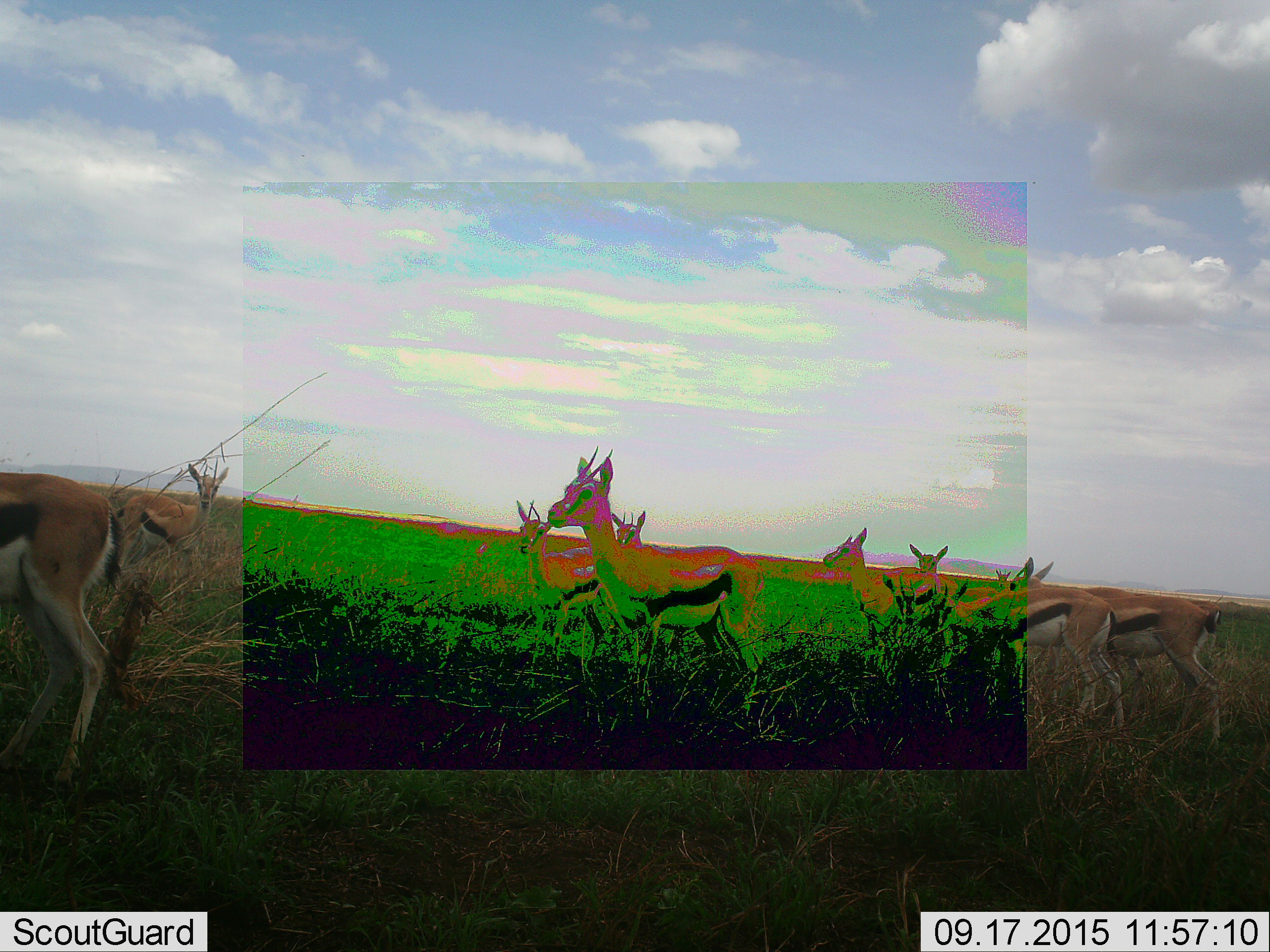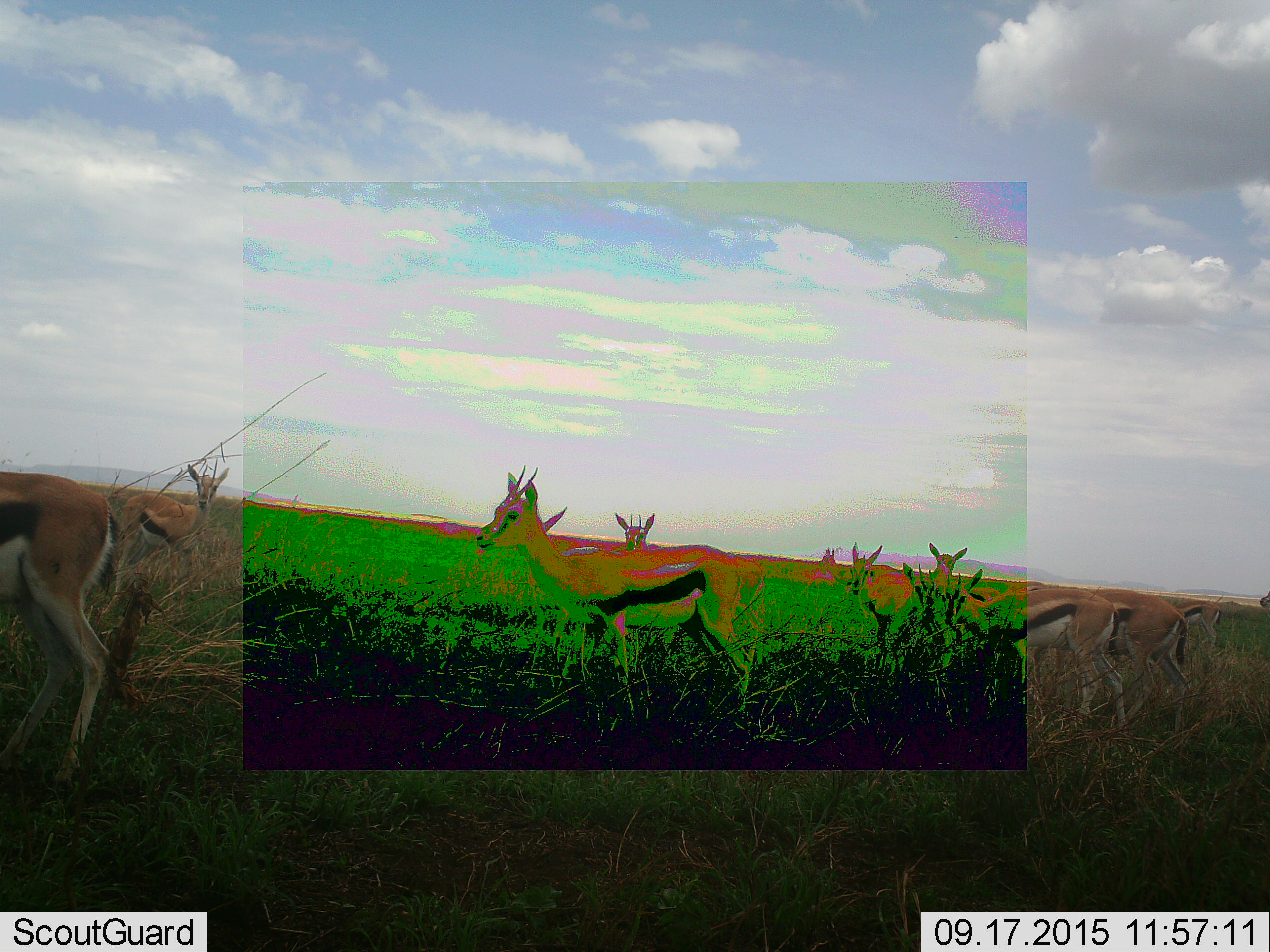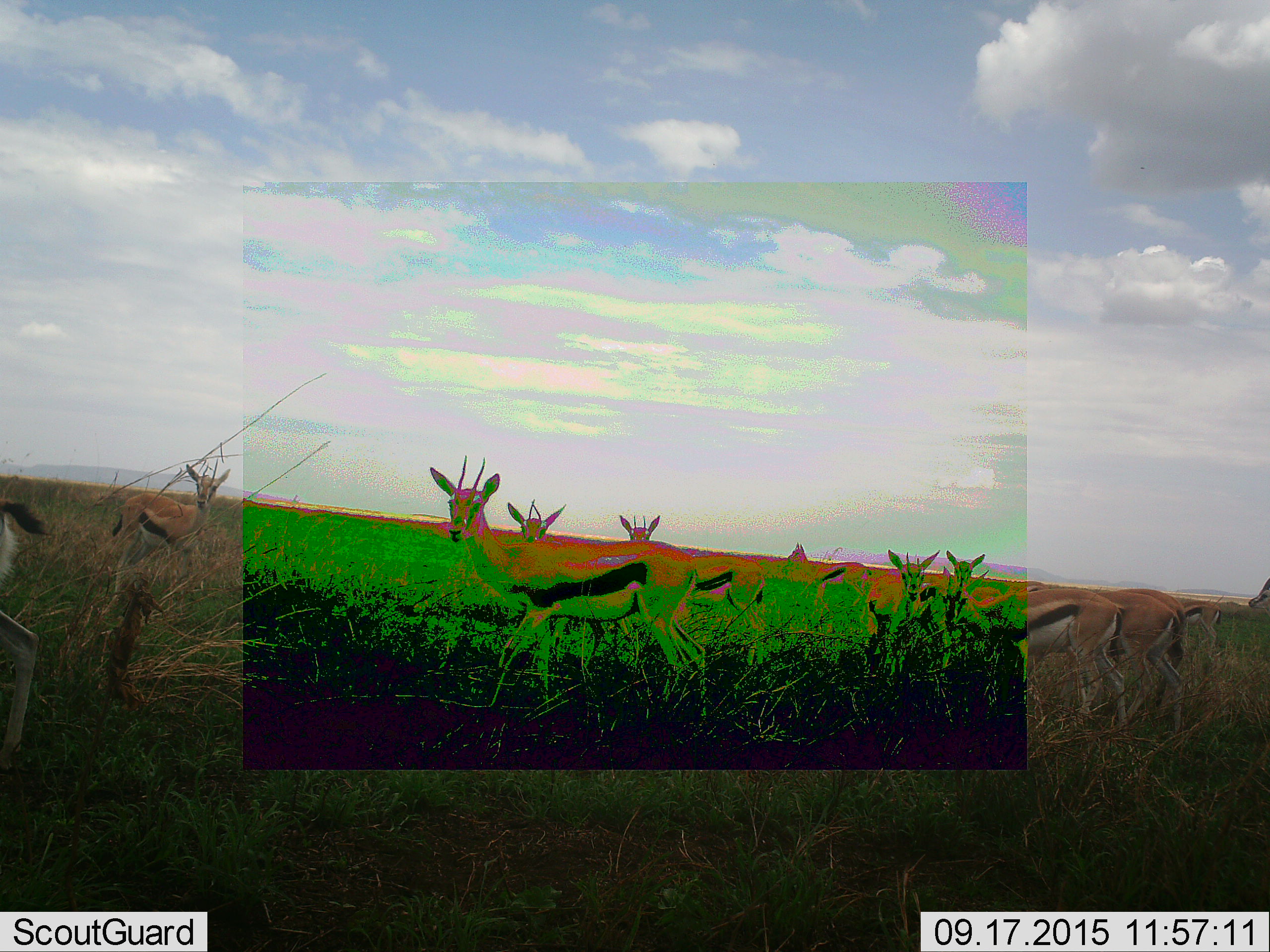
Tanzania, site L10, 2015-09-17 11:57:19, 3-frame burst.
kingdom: Animalia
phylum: Chordata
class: Mammalia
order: Artiodactyla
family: Bovidae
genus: Eudorcas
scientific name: Eudorcas thomsonii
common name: thomson's gazelle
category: gazellethomsons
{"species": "gazellethomsons (thomson's gazelle) (Eudorcas thomsonii)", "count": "10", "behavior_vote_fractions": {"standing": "67%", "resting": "0%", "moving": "67%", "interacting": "11%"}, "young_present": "33%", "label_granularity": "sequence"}